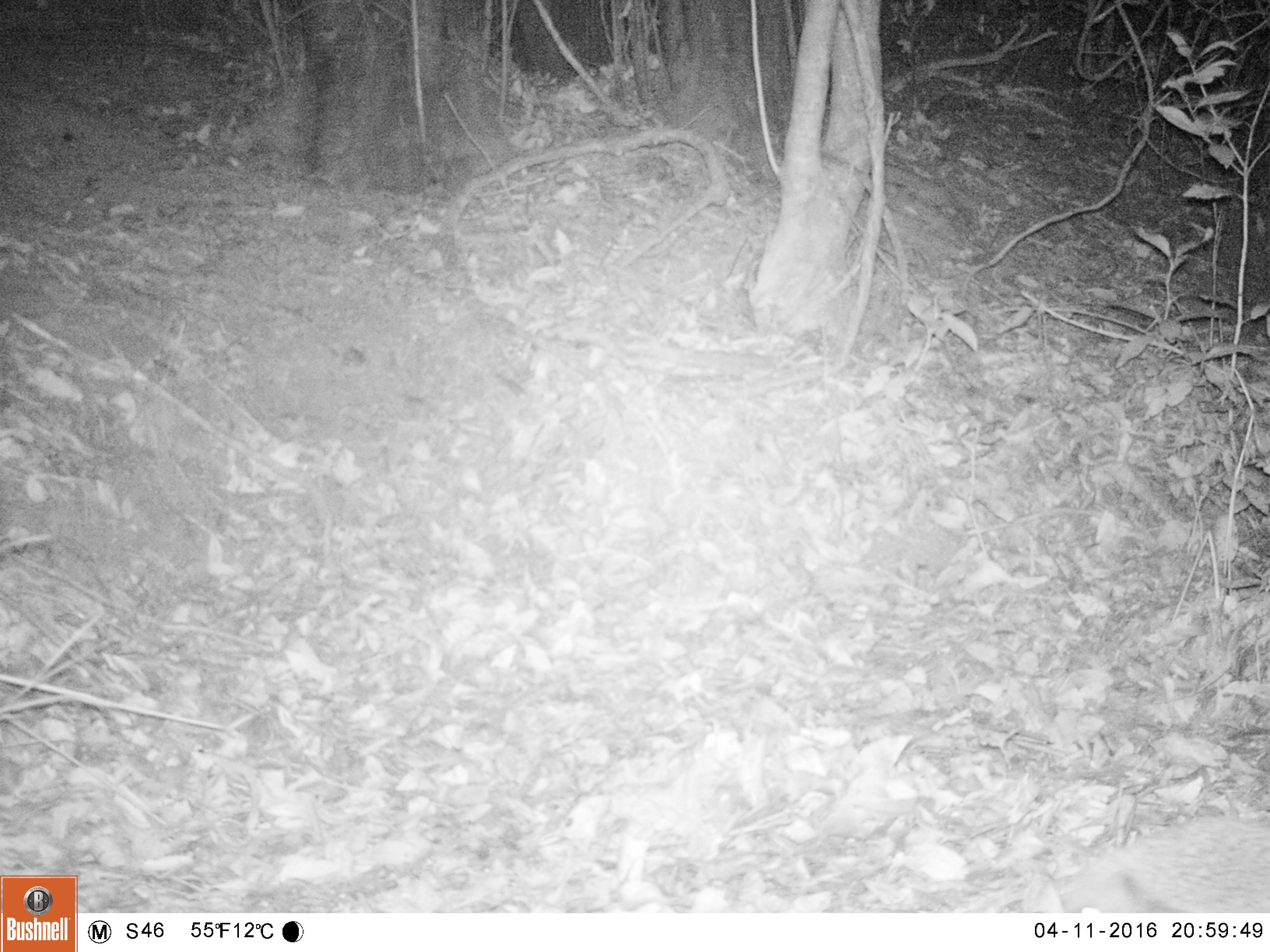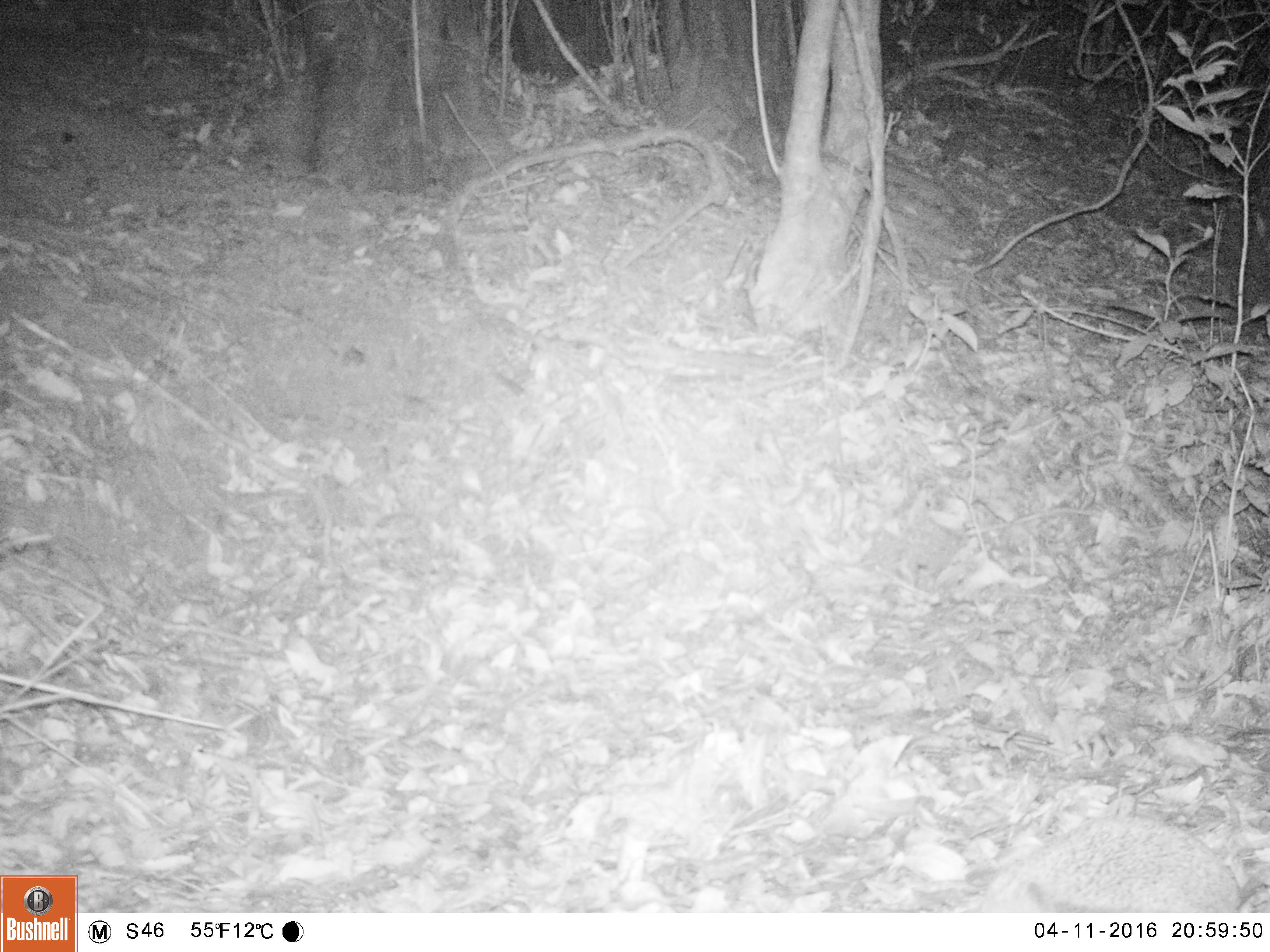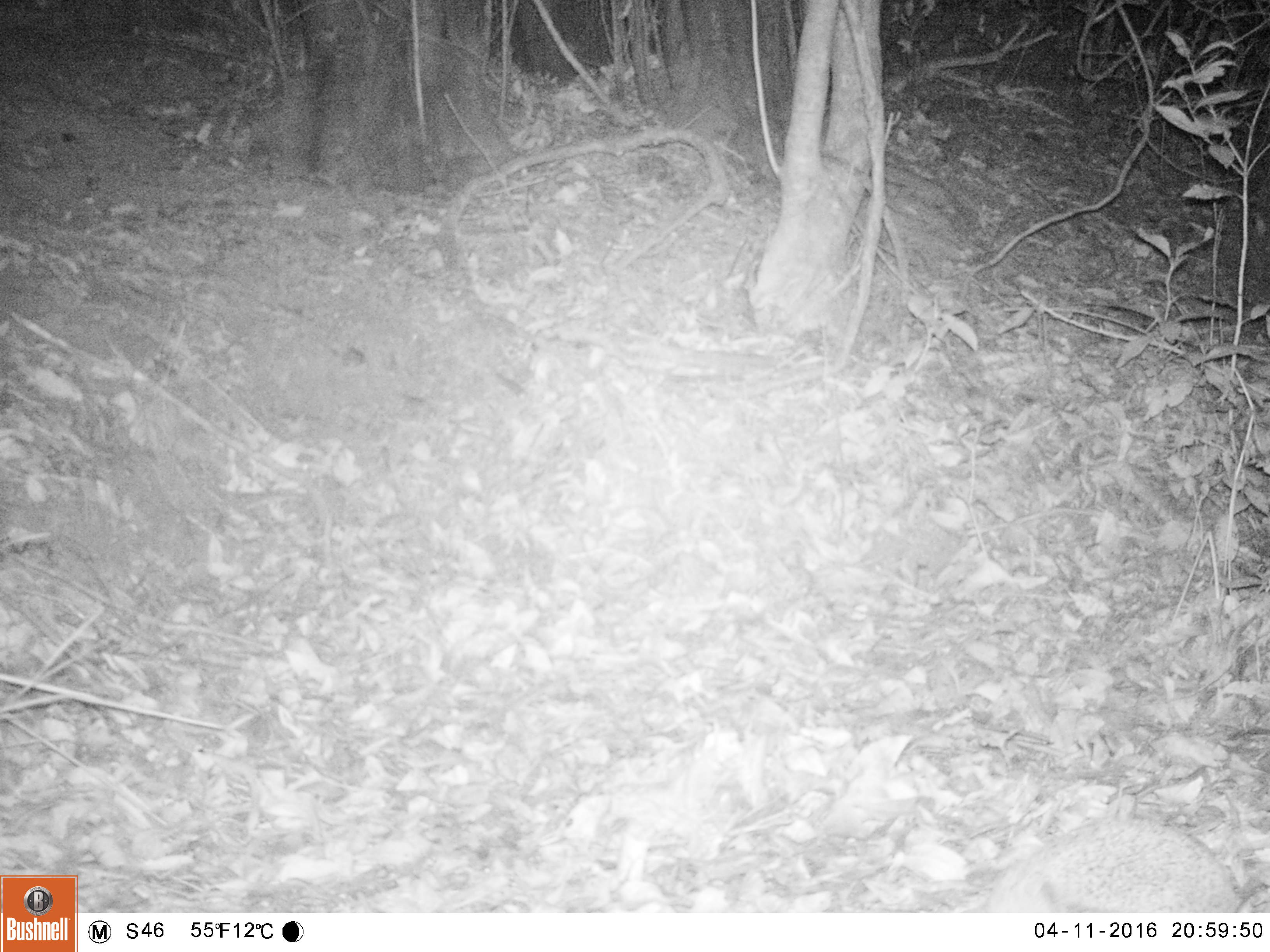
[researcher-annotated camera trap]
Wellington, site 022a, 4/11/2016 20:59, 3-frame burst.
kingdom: Animalia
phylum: Chordata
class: Mammalia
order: Eulipotyphla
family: Erinaceidae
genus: Erinaceus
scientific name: Erinaceus europaeus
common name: hedgehog